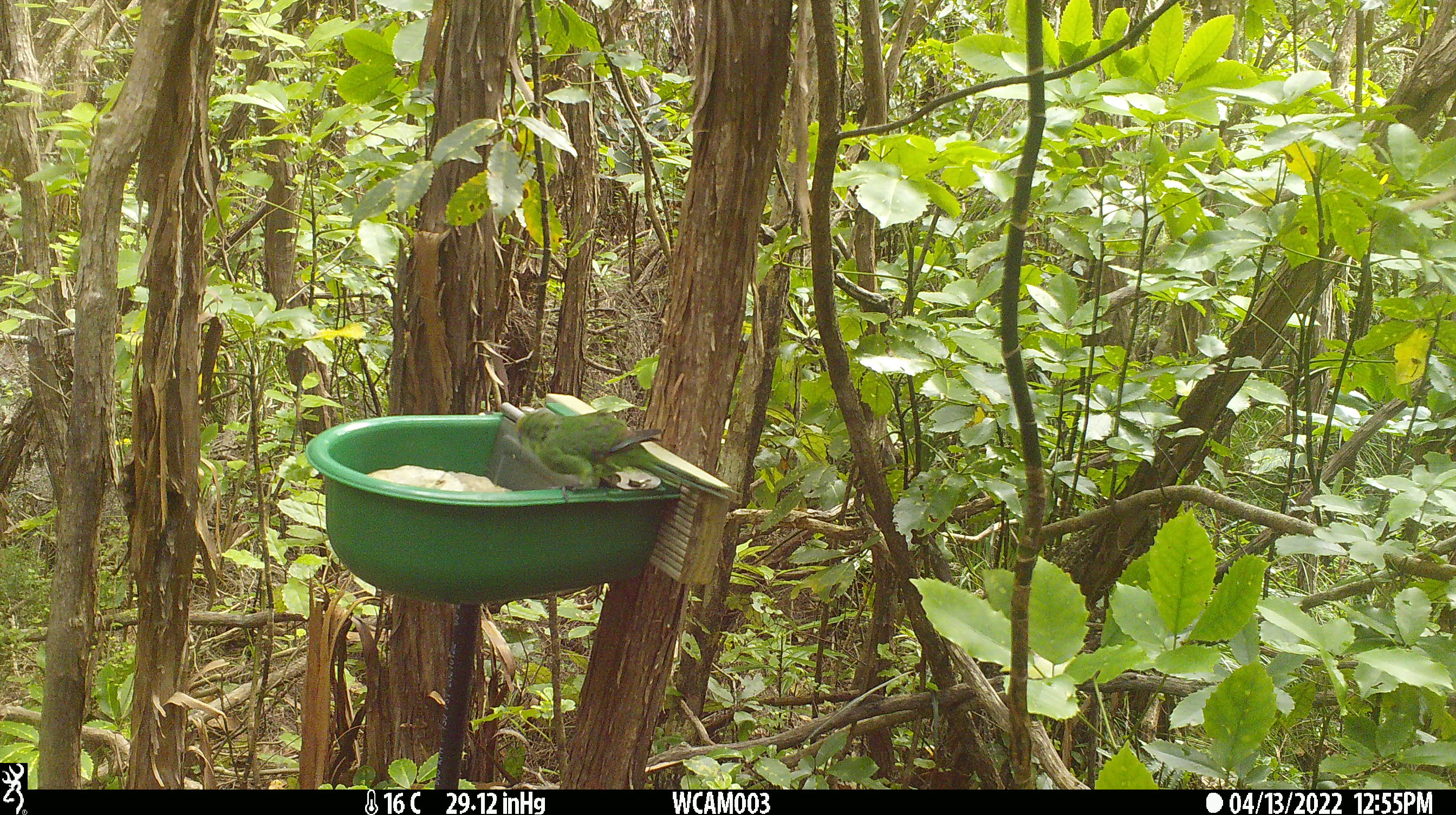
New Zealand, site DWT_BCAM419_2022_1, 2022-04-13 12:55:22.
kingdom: Animalia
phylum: Chordata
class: Aves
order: Psittaciformes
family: Psittaculidae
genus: Cyanoramphus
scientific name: Cyanoramphus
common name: parakeet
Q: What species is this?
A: Parakeet (Cyanoramphus).